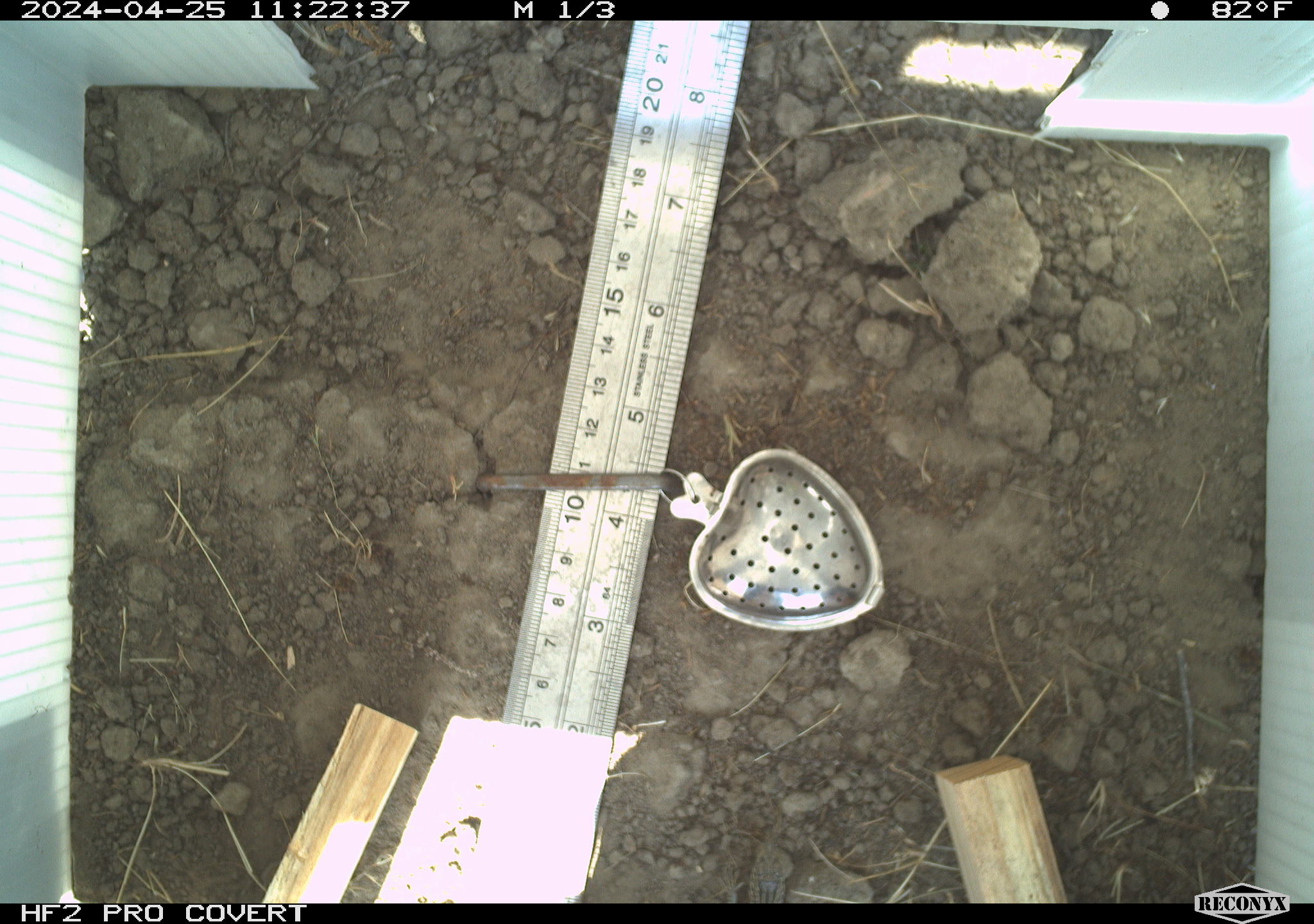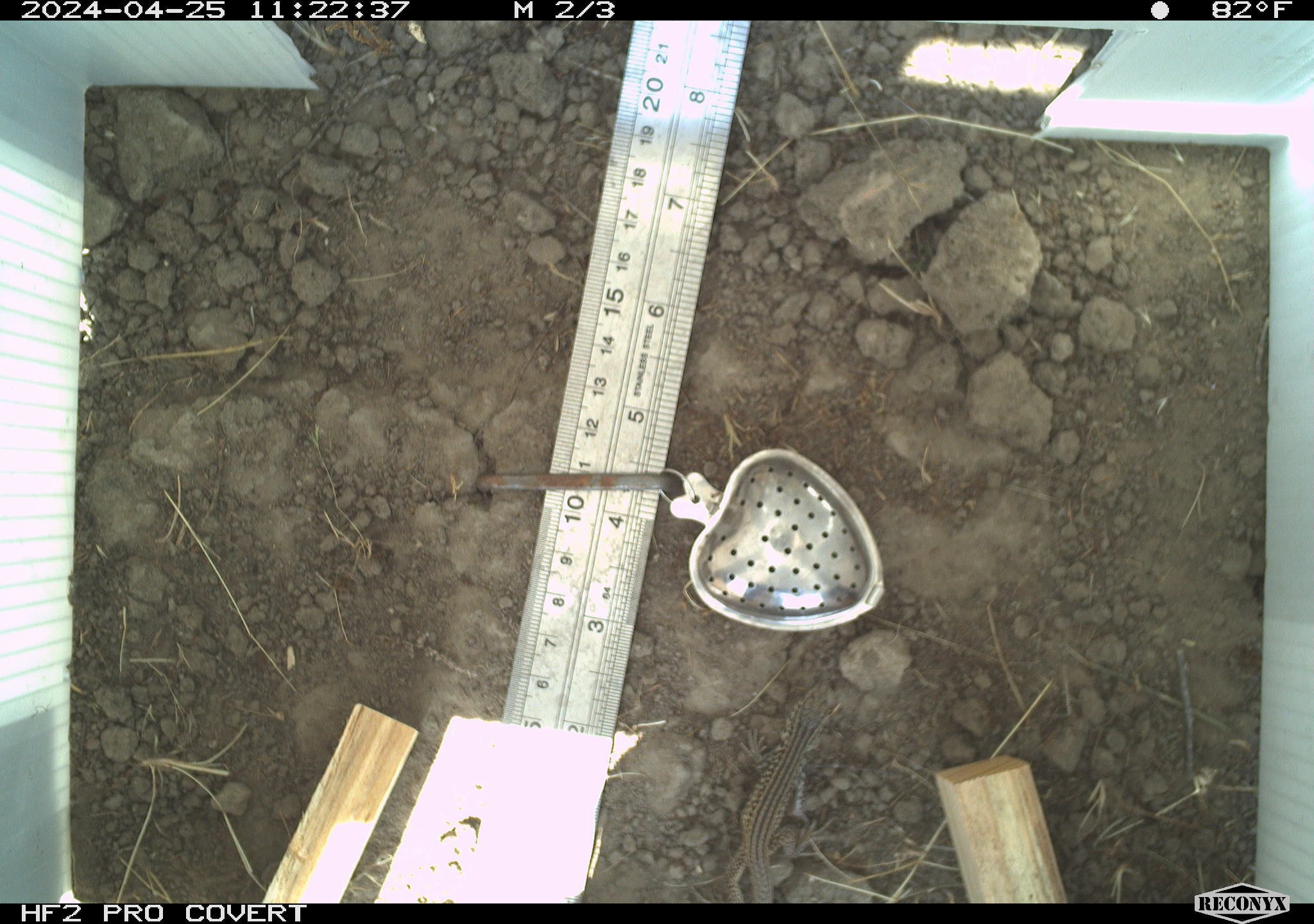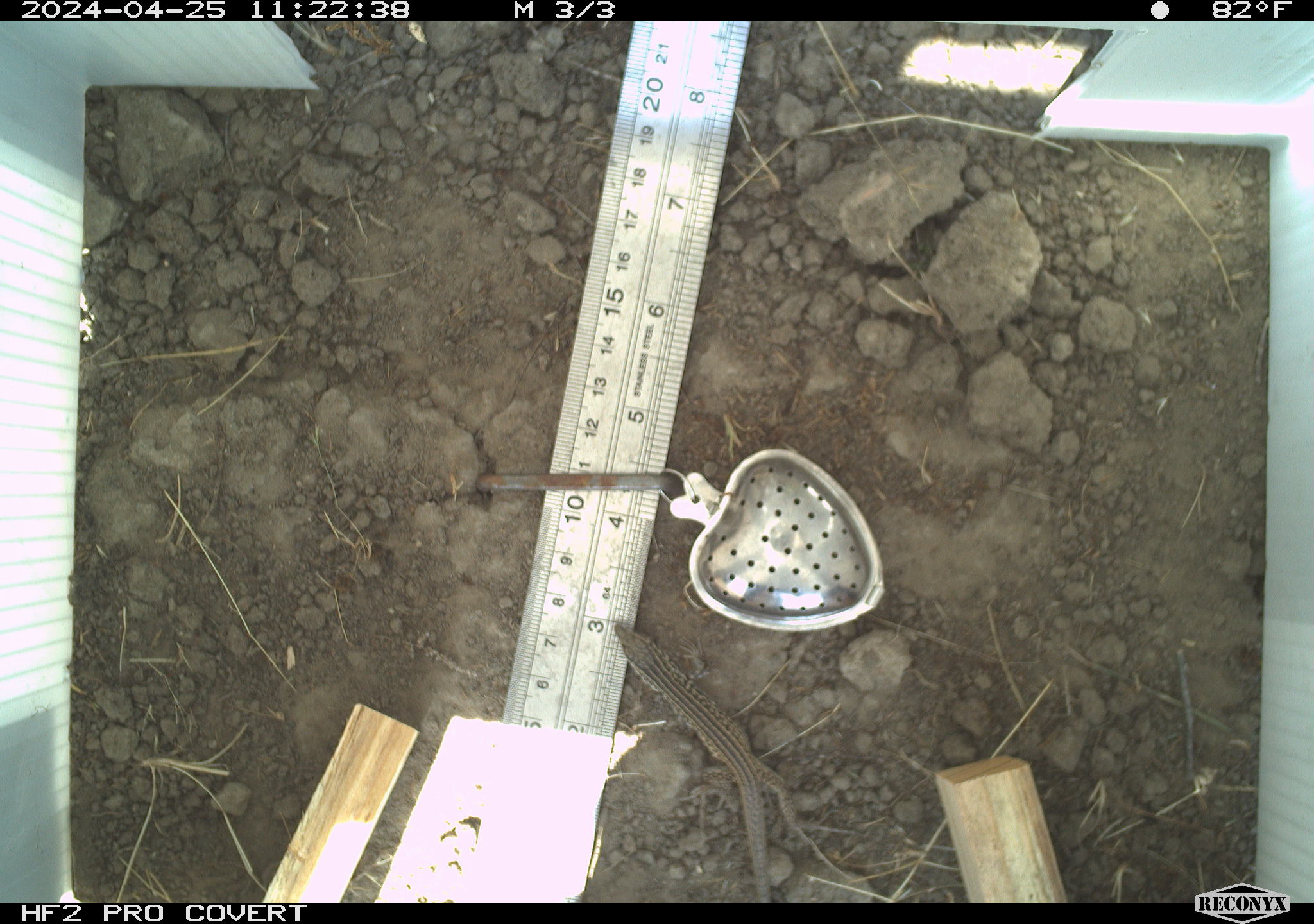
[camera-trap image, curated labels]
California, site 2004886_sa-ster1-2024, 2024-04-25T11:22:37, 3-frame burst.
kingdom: Animalia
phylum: Chordata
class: Reptilia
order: Squamata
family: Teiidae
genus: Aspidoscelis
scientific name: Aspidoscelis tigris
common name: western whiptail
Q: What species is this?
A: Western whiptail (Aspidoscelis tigris).